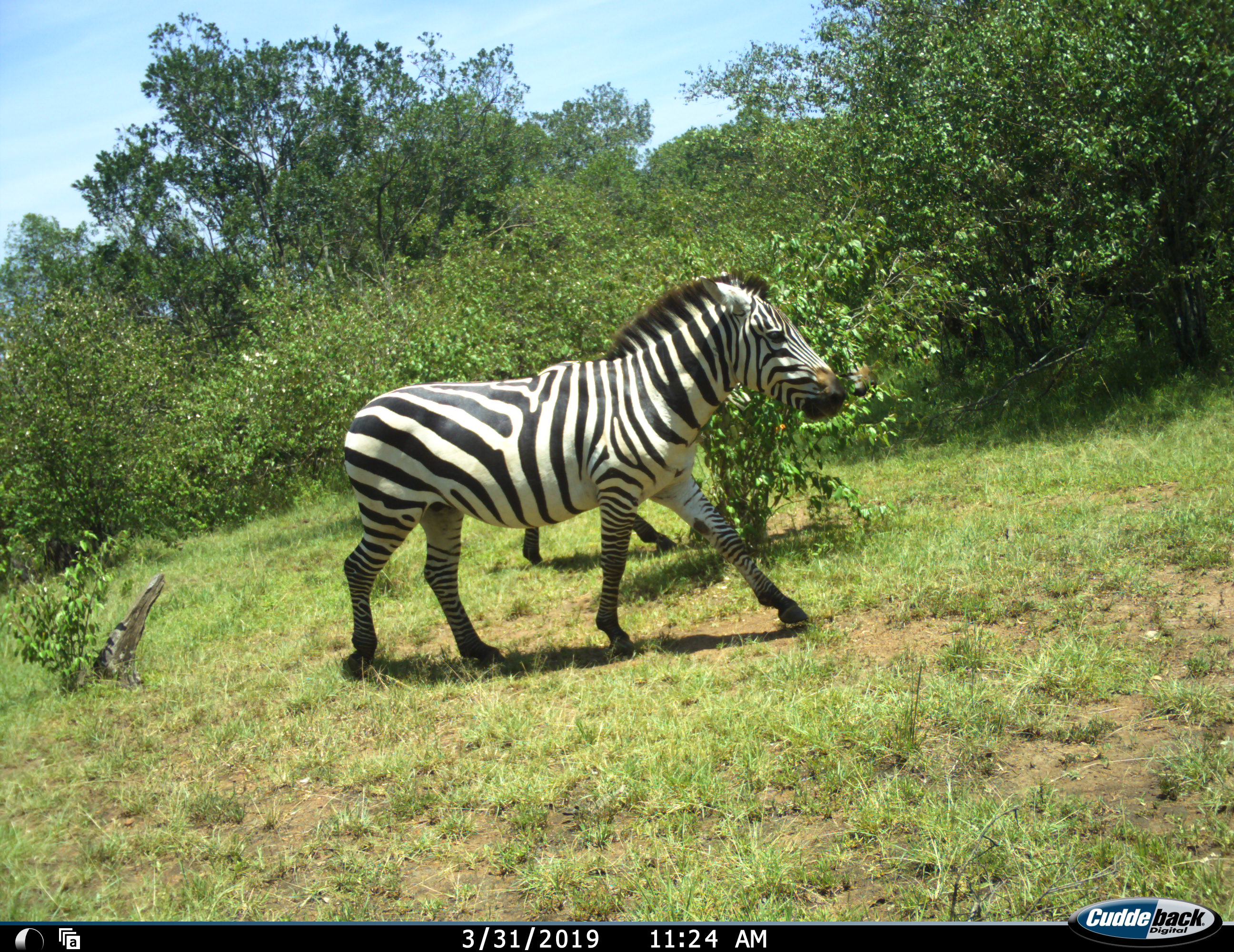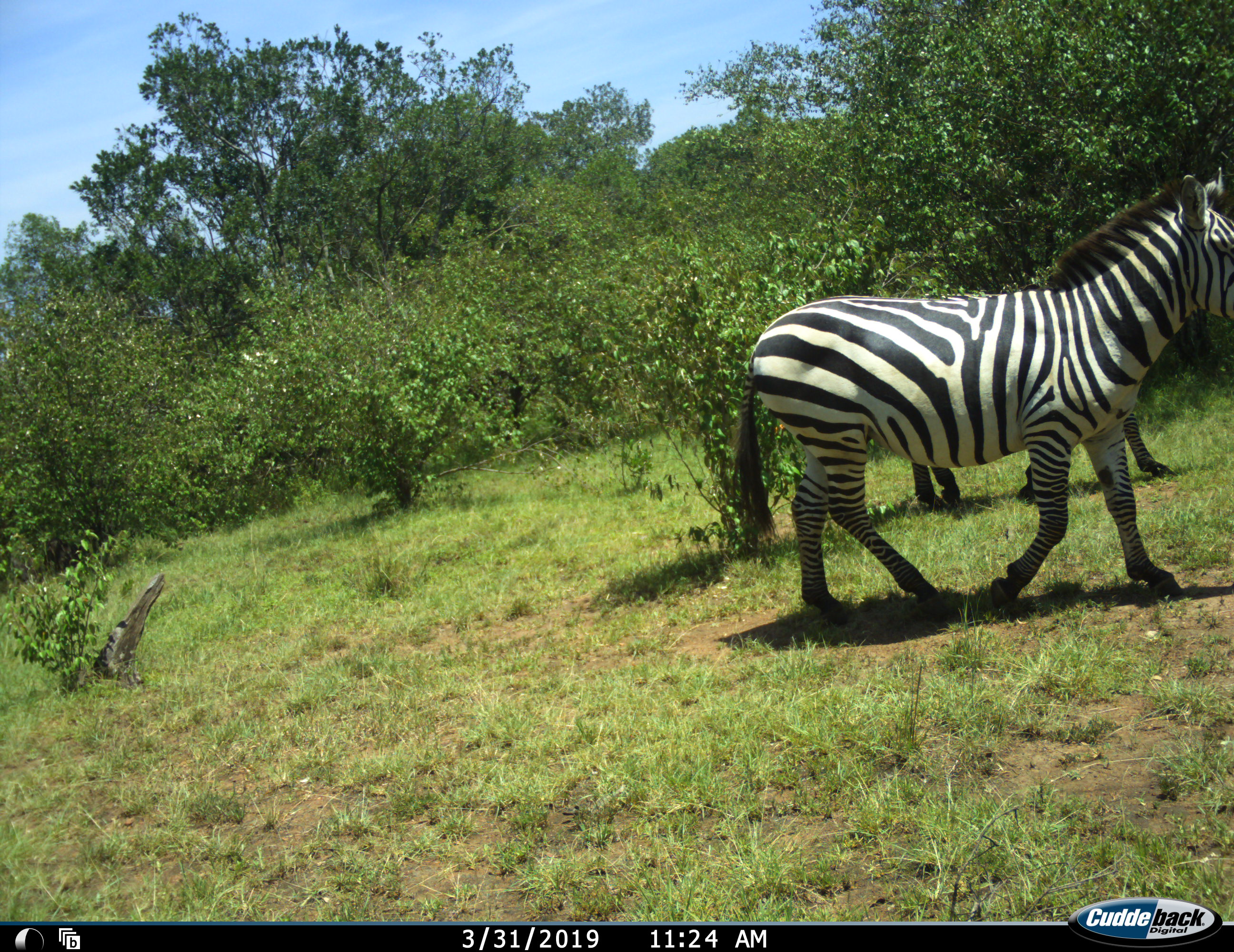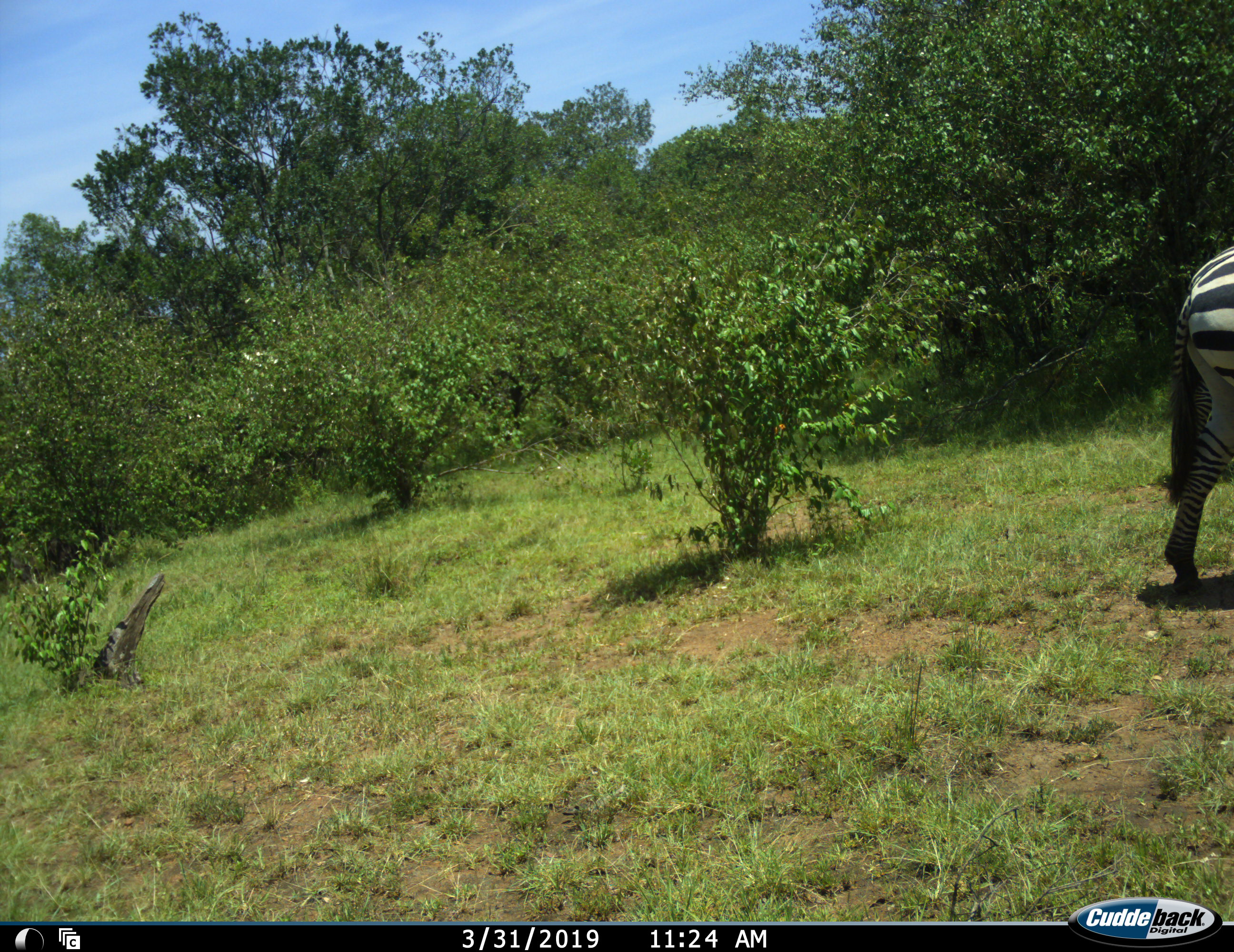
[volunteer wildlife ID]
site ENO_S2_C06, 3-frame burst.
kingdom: Animalia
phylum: Chordata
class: Mammalia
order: Perissodactyla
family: Equidae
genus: Equus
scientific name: Equus quagga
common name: plains zebra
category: zebraplains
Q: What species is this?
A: Zebraplains (plains zebra) (Equus quagga).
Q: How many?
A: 2.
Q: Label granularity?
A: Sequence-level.